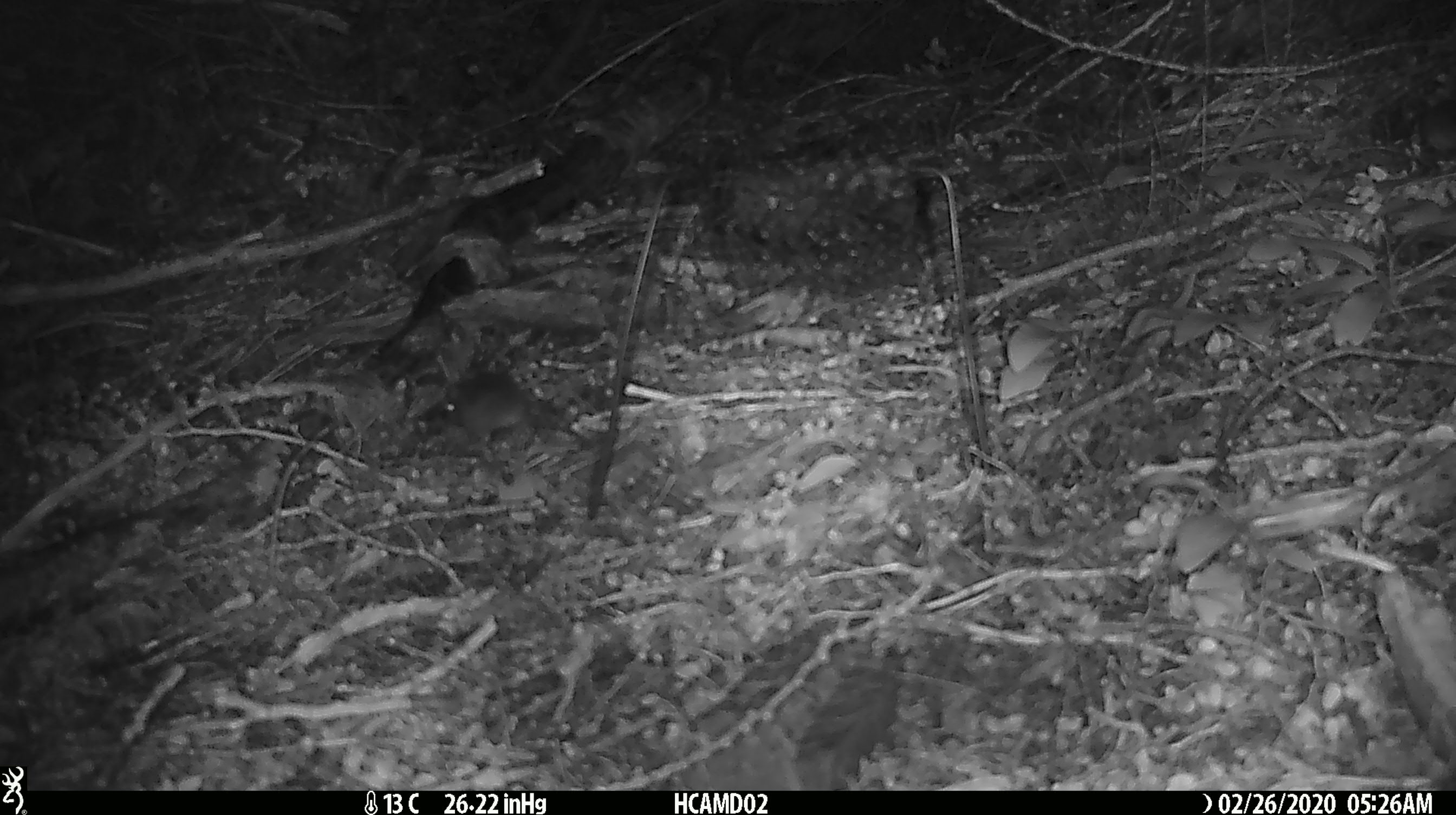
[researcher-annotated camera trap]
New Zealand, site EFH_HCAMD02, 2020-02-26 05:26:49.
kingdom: Animalia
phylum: Chordata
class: Mammalia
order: Rodentia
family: Muridae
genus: Mus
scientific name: Mus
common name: mouse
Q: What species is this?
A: Mouse (Mus).